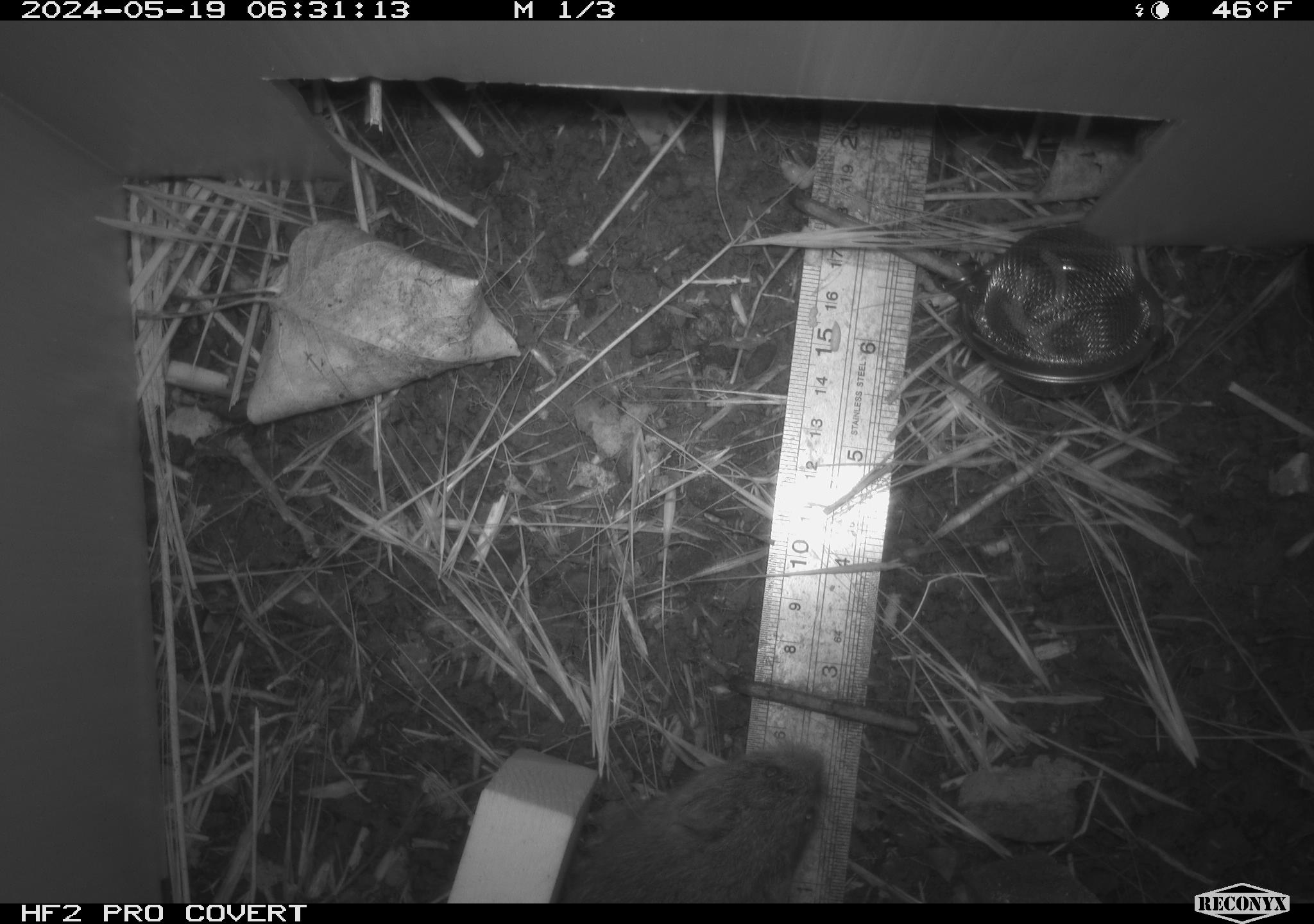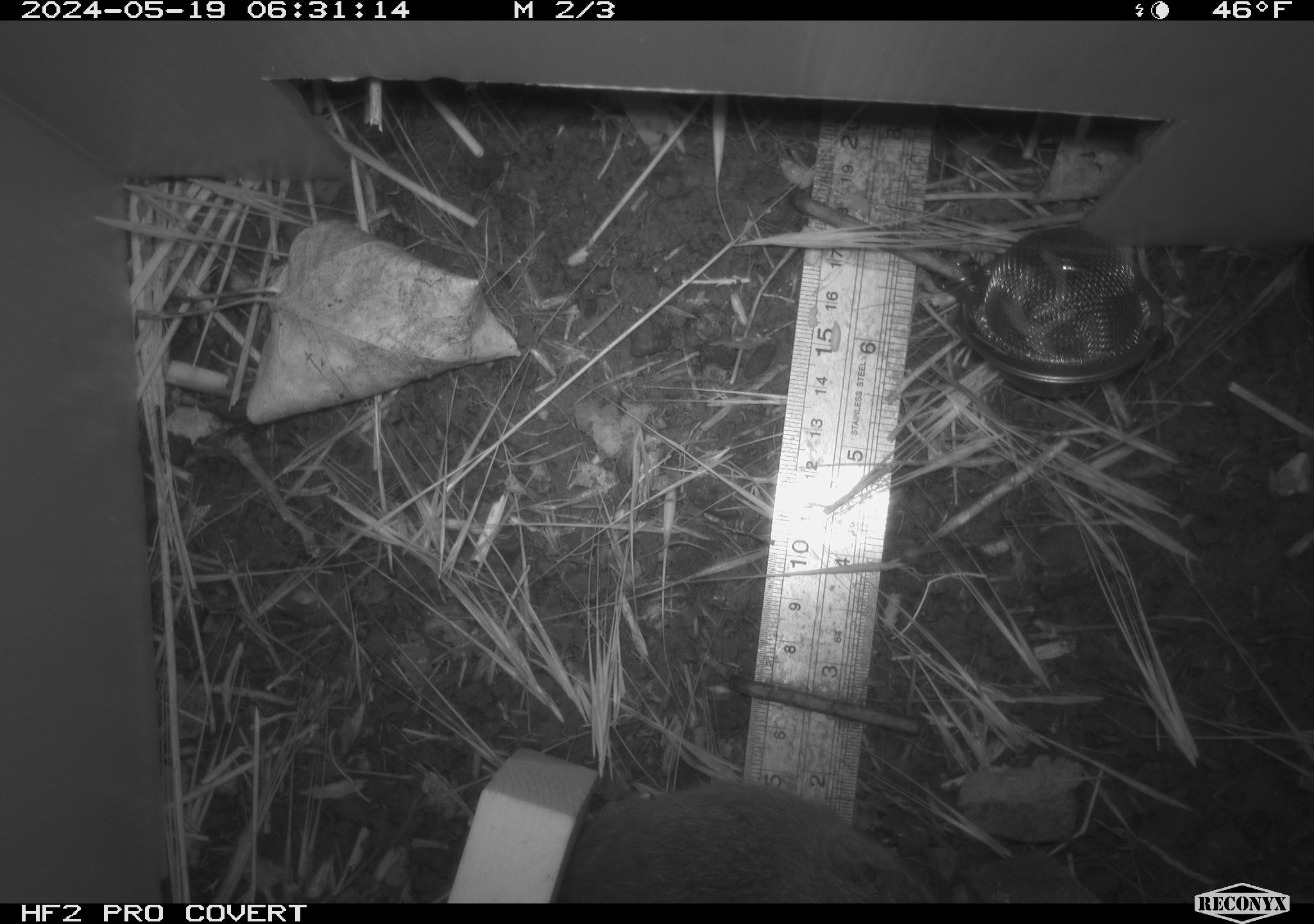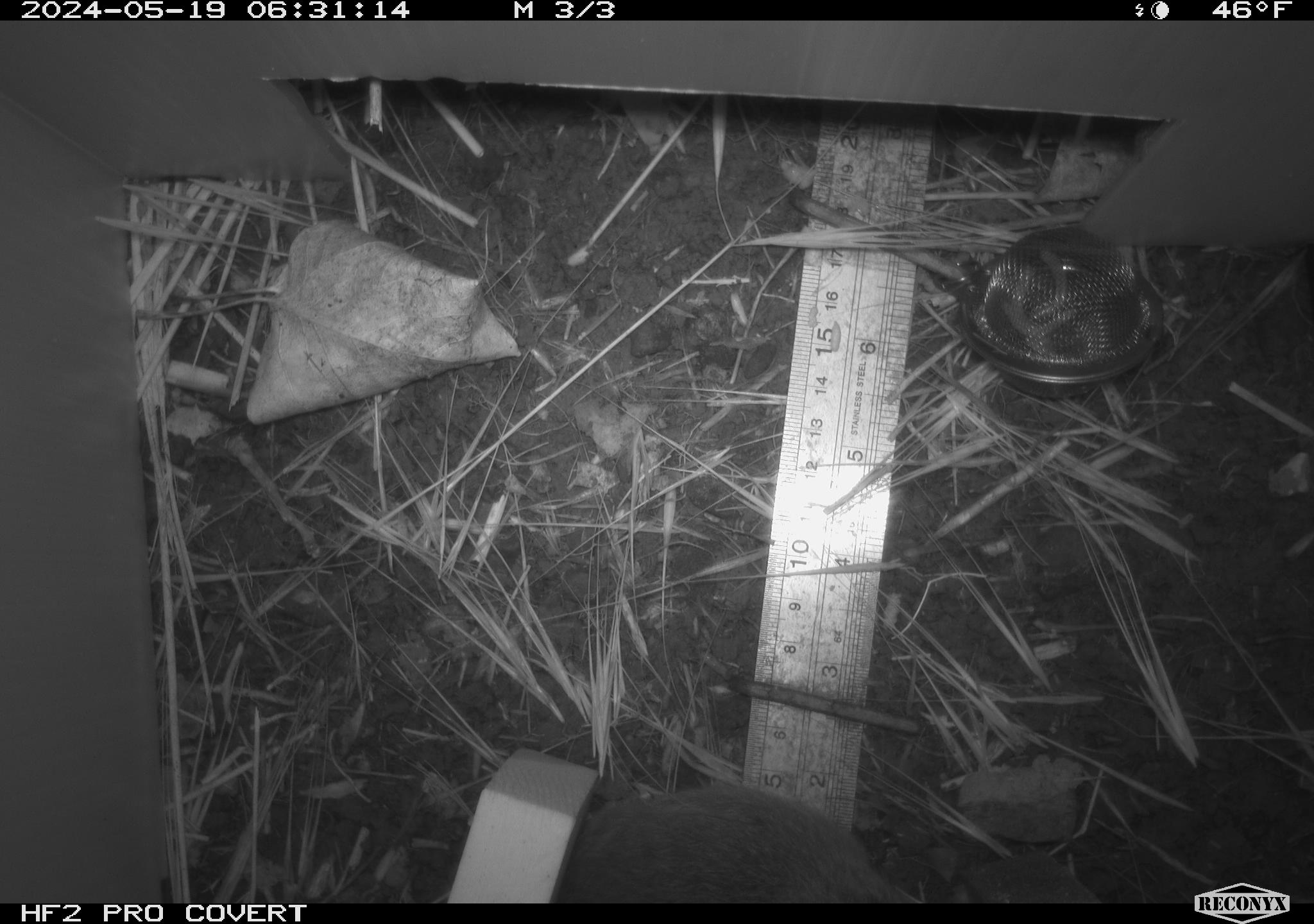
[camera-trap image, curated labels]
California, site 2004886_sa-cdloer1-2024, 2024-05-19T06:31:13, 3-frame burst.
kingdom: Animalia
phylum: Chordata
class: Mammalia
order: Rodentia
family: Cricetidae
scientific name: Arvicolinae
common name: voles, lemmings, and muskrats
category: arvicolinae subfamily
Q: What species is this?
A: Arvicolinae subfamily (voles, lemmings, and muskrats) (Arvicolinae).